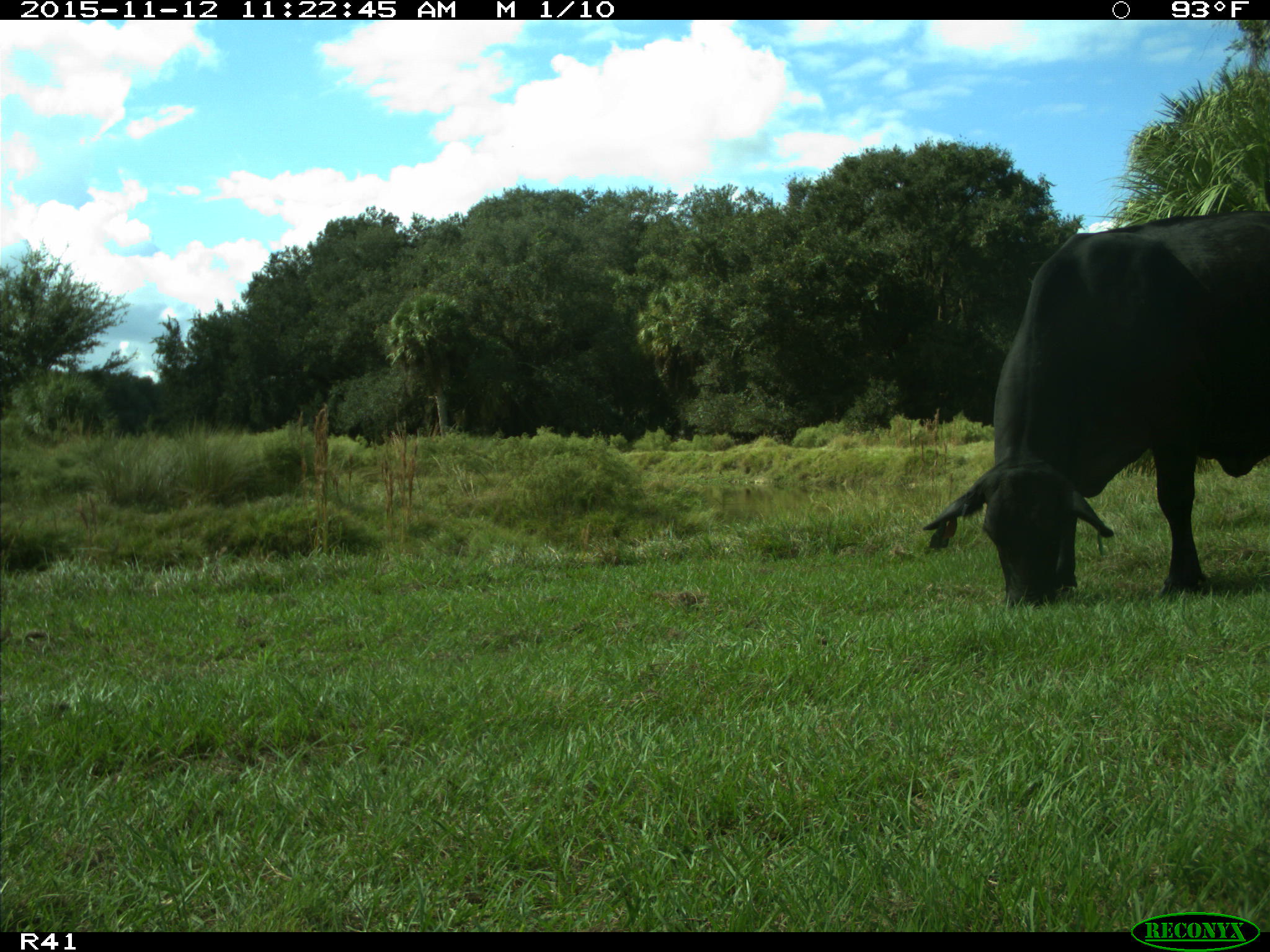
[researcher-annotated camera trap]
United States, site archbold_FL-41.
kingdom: Animalia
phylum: Chordata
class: Mammalia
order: Artiodactyla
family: Bovidae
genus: Bos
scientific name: Bos taurus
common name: domestic cow